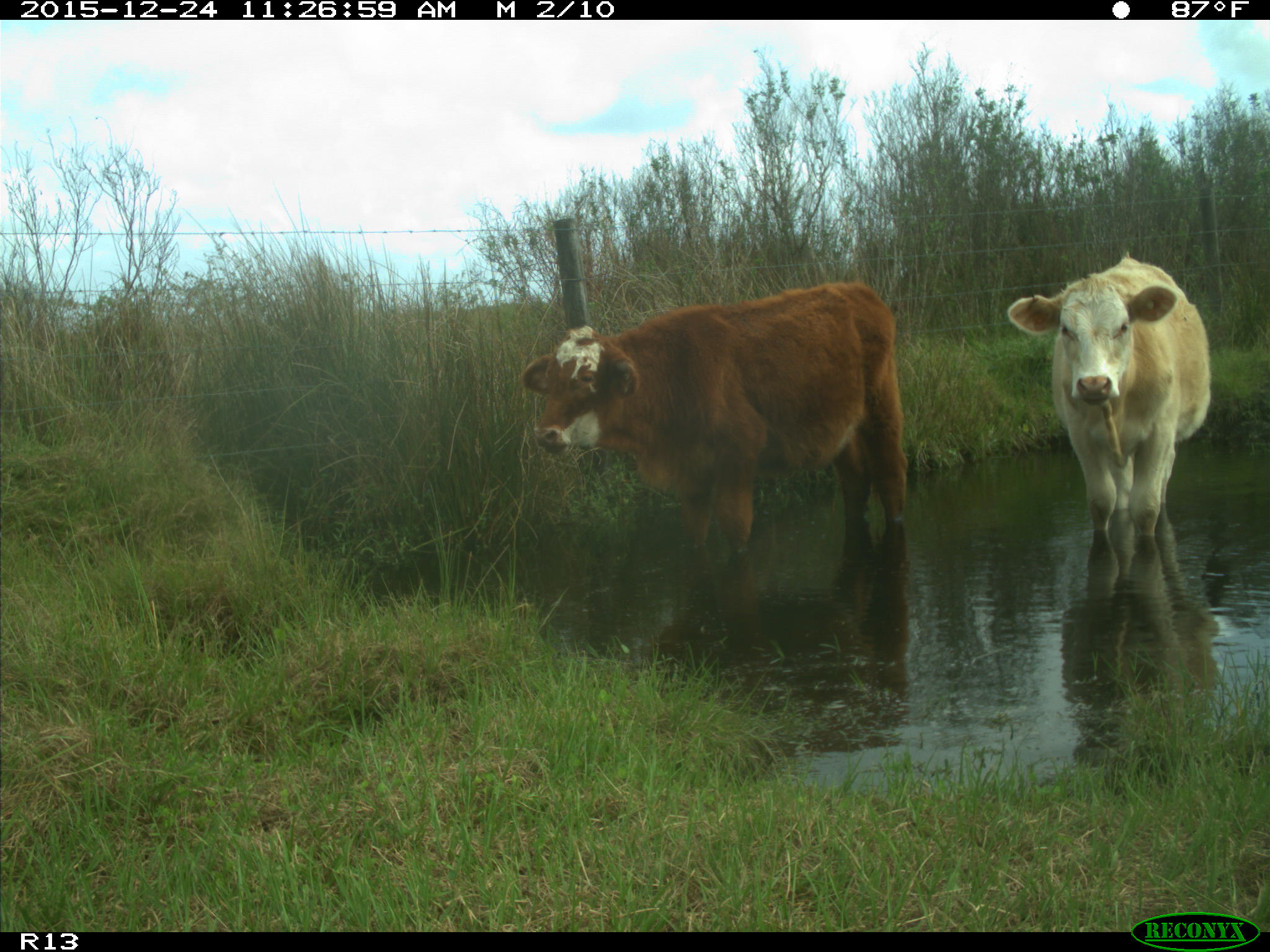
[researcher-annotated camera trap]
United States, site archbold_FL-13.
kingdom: Animalia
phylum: Chordata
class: Mammalia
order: Artiodactyla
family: Bovidae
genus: Bos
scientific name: Bos taurus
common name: domestic cow